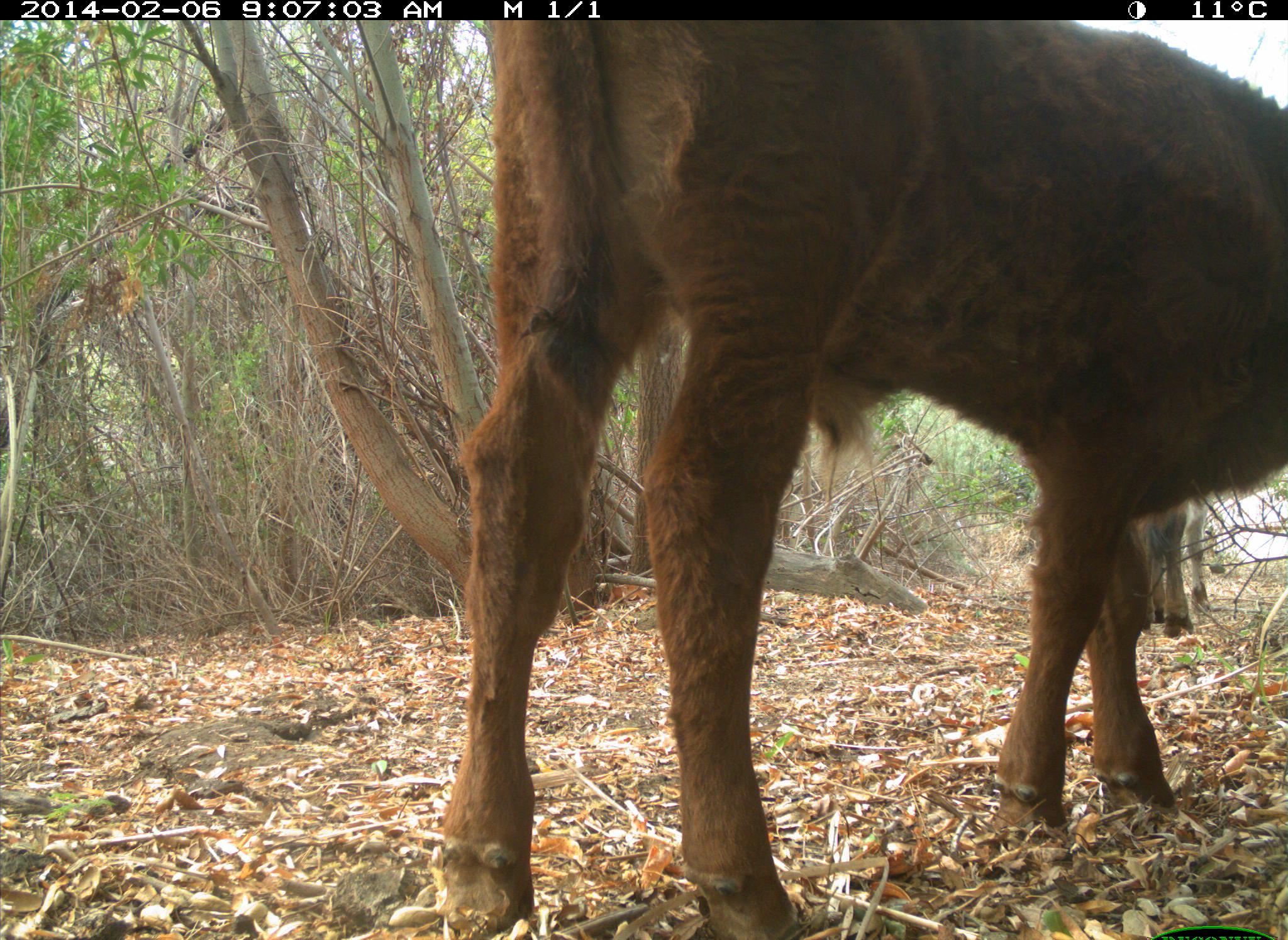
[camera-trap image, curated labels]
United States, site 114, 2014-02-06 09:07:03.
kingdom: Animalia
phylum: Chordata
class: Mammalia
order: Artiodactyla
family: Bovidae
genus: Bos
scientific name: Bos taurus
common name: cow